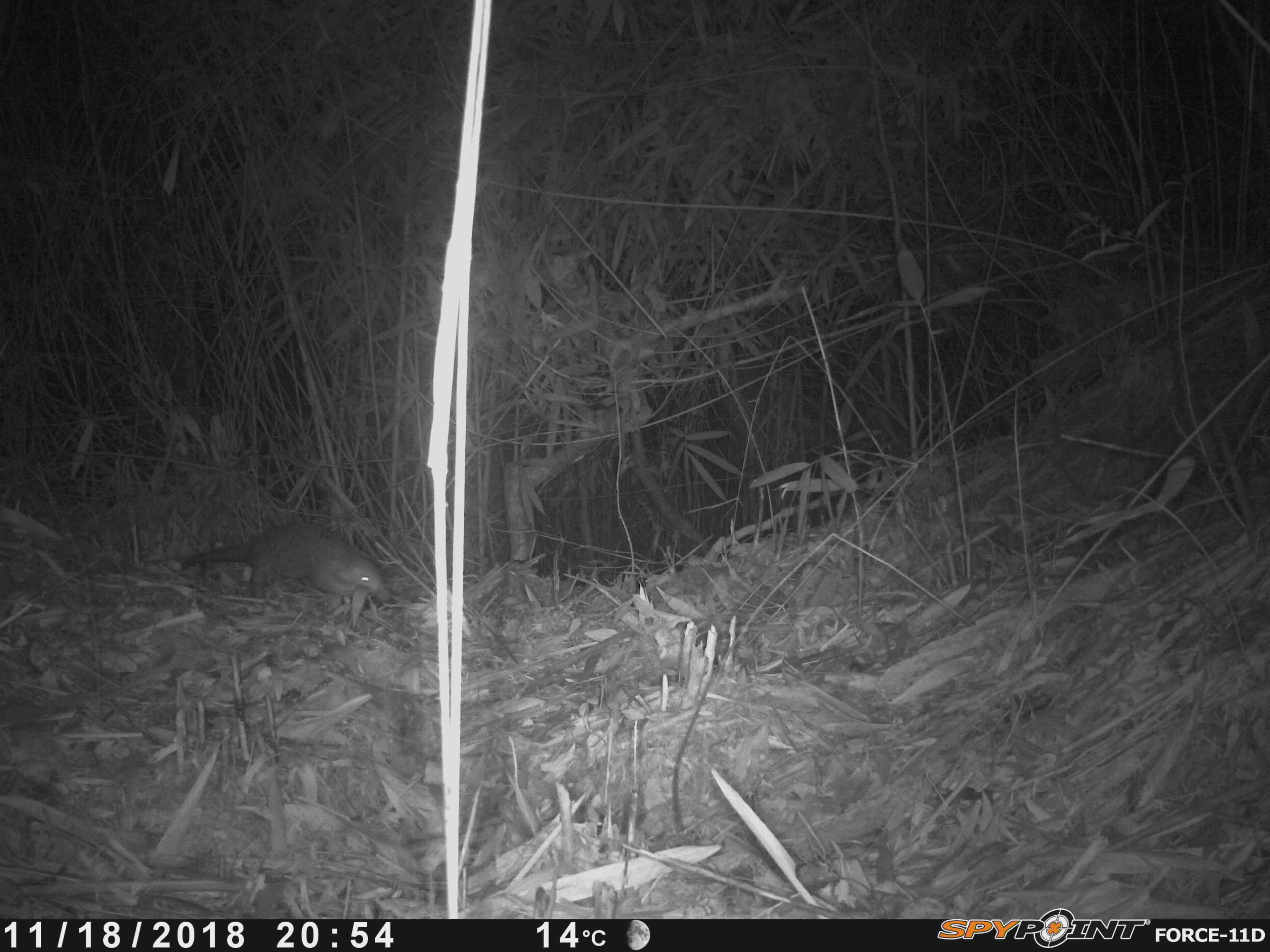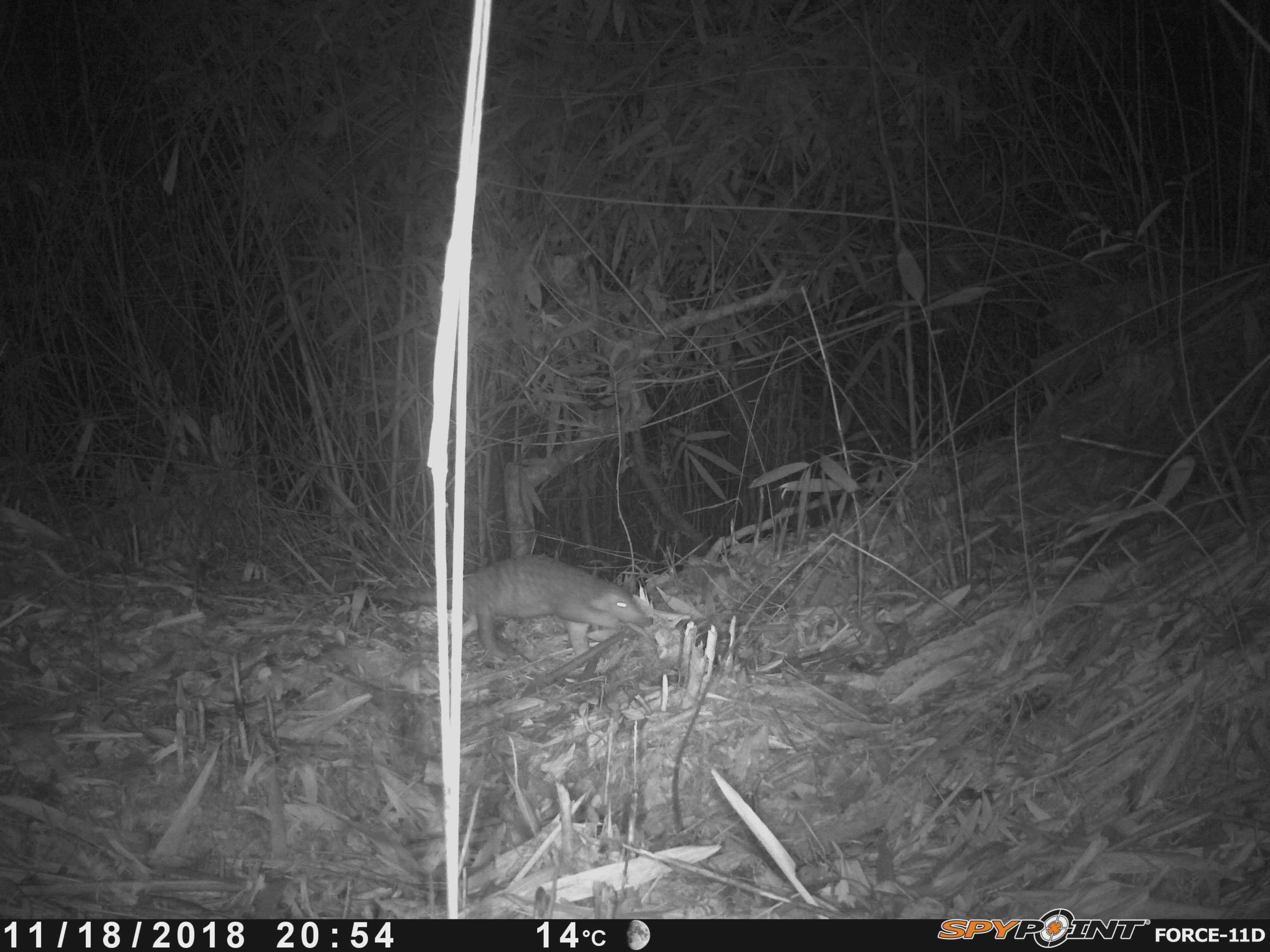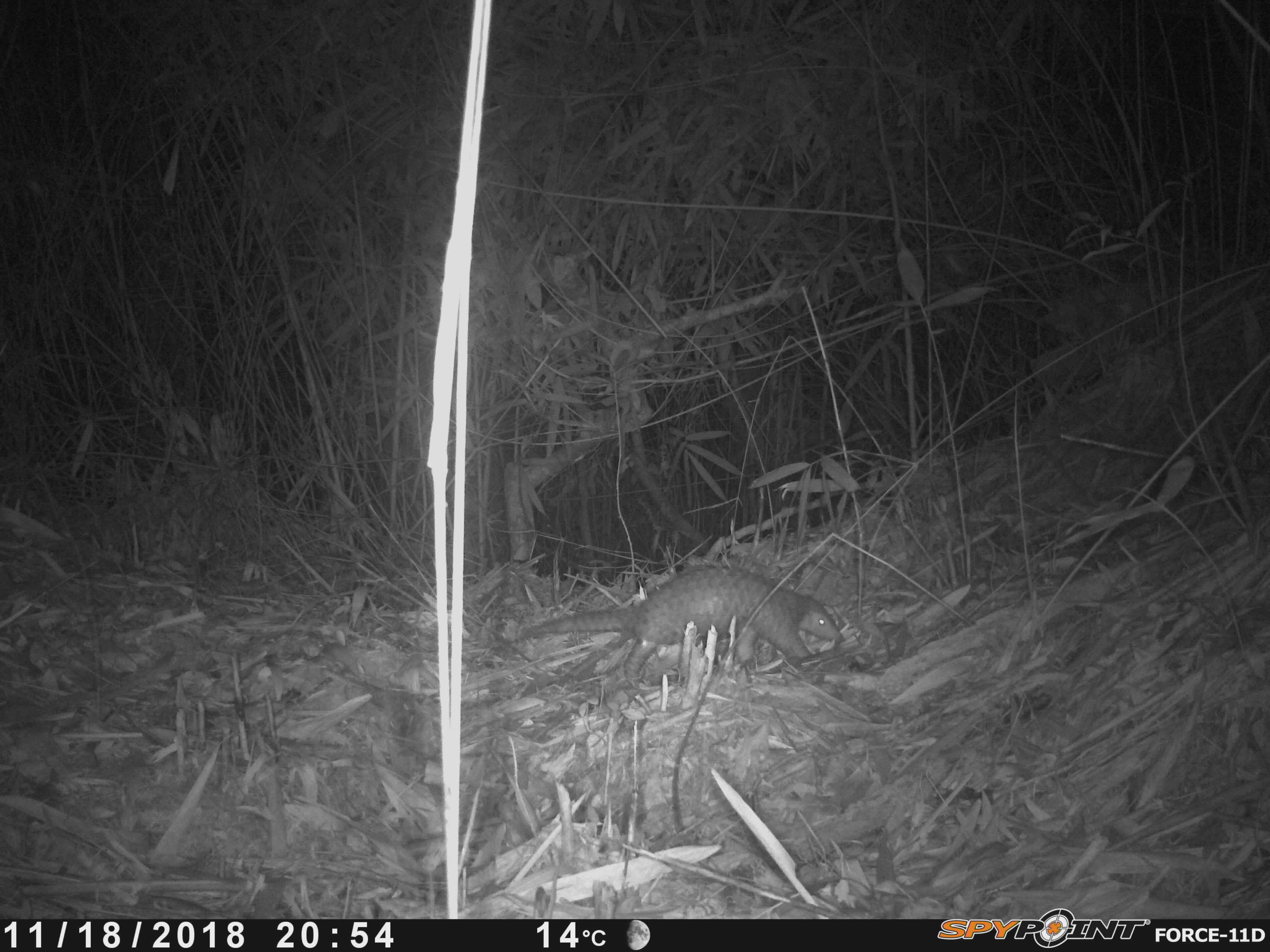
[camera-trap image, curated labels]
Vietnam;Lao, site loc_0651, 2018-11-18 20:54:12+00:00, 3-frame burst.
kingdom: Animalia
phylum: Chordata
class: Mammalia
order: Pholidota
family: Manidae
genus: Manis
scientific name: Manis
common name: asian pangolins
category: pangolin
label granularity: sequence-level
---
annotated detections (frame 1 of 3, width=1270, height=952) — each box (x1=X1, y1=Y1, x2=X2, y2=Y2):
pangolin: (x1=179, y1=522, x2=391, y2=608)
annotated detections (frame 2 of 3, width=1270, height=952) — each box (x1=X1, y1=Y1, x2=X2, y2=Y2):
pangolin: (x1=369, y1=554, x2=653, y2=659)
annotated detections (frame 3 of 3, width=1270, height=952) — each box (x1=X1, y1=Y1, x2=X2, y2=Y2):
pangolin: (x1=511, y1=563, x2=845, y2=688)